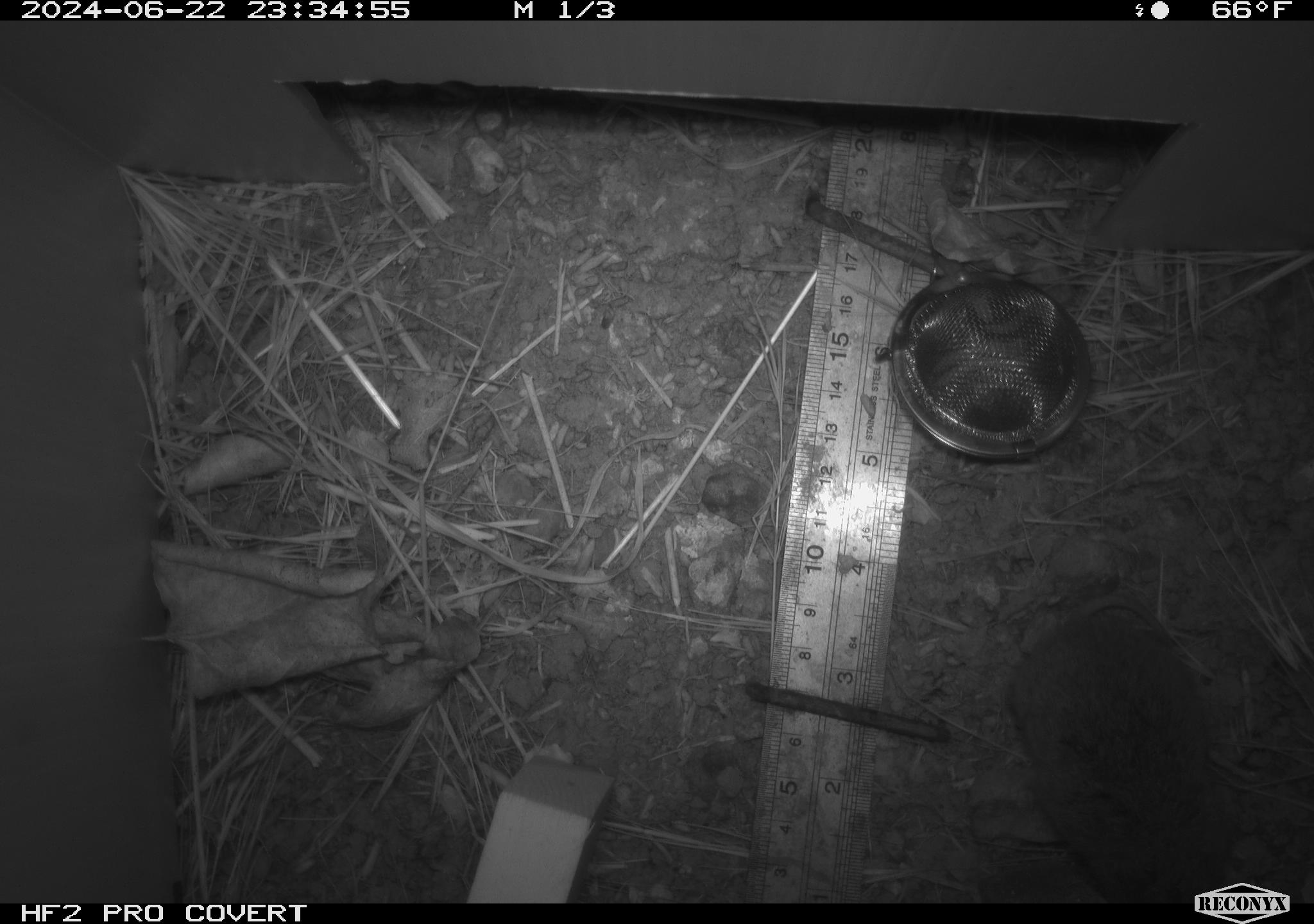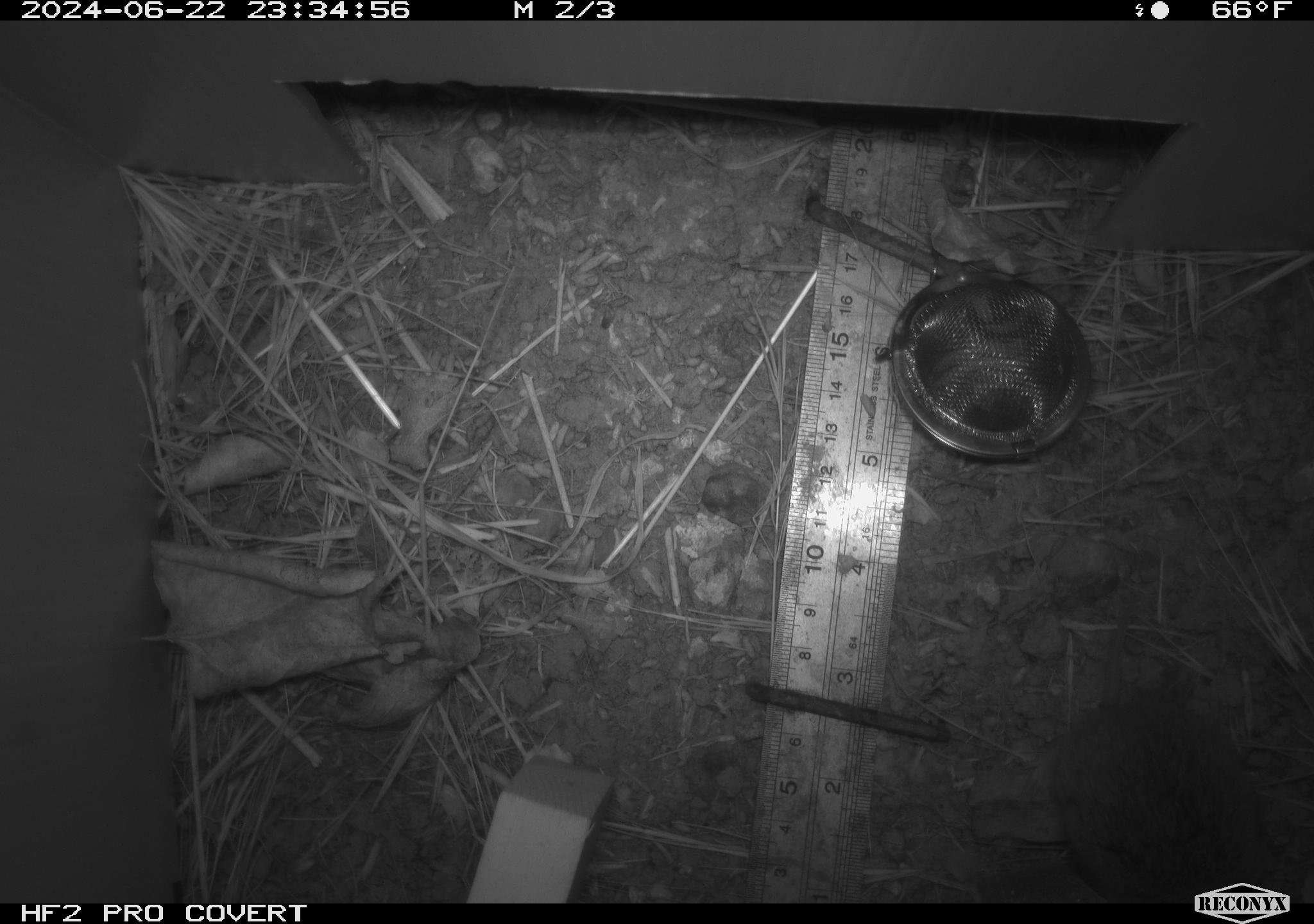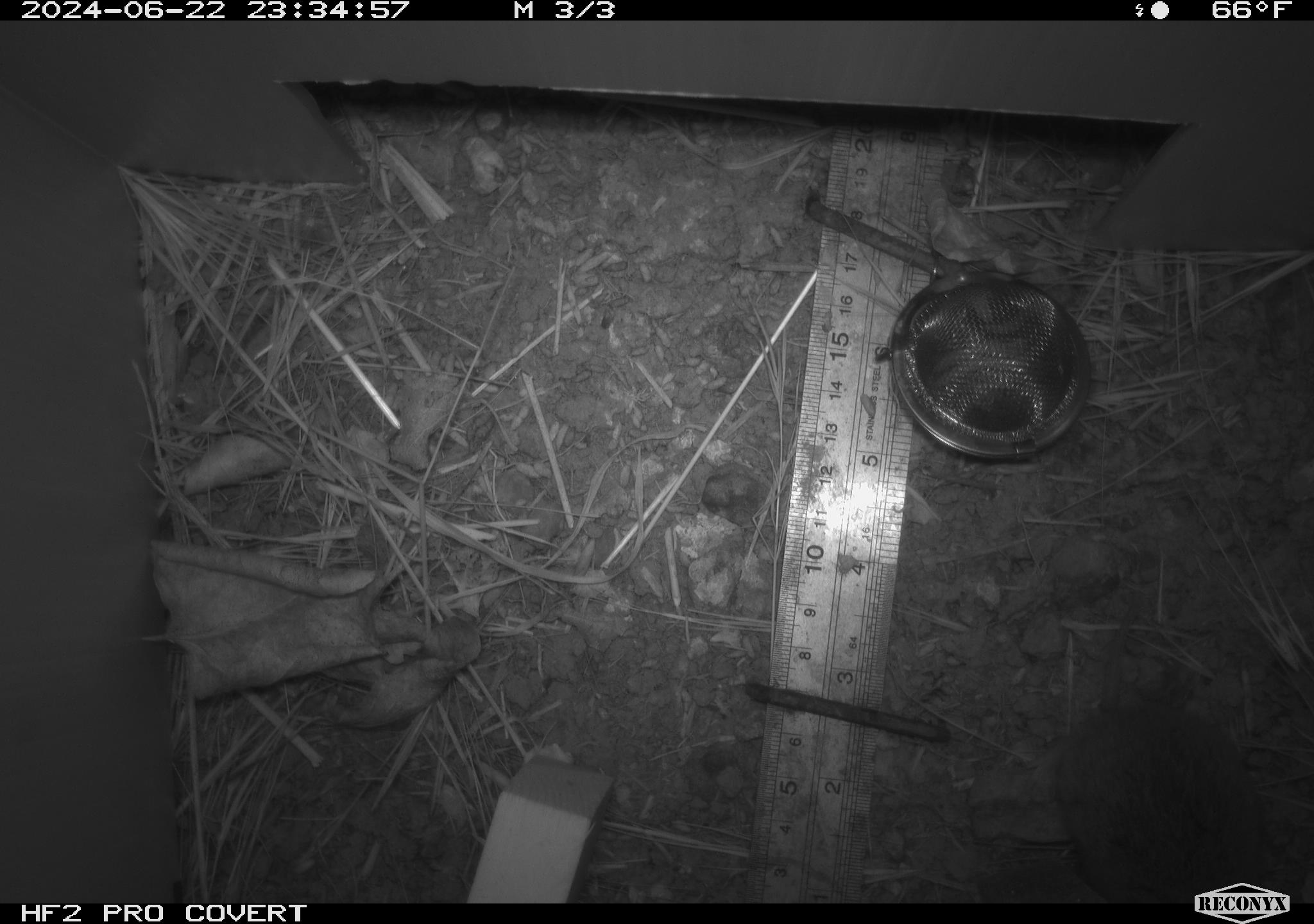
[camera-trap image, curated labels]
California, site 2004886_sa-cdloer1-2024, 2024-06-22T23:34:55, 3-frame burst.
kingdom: Animalia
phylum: Chordata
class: Mammalia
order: Rodentia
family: Cricetidae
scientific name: Arvicolinae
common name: voles, lemmings, and muskrats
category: arvicolinae subfamily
Arvicolinae subfamily (voles, lemmings, and muskrats) (Arvicolinae).